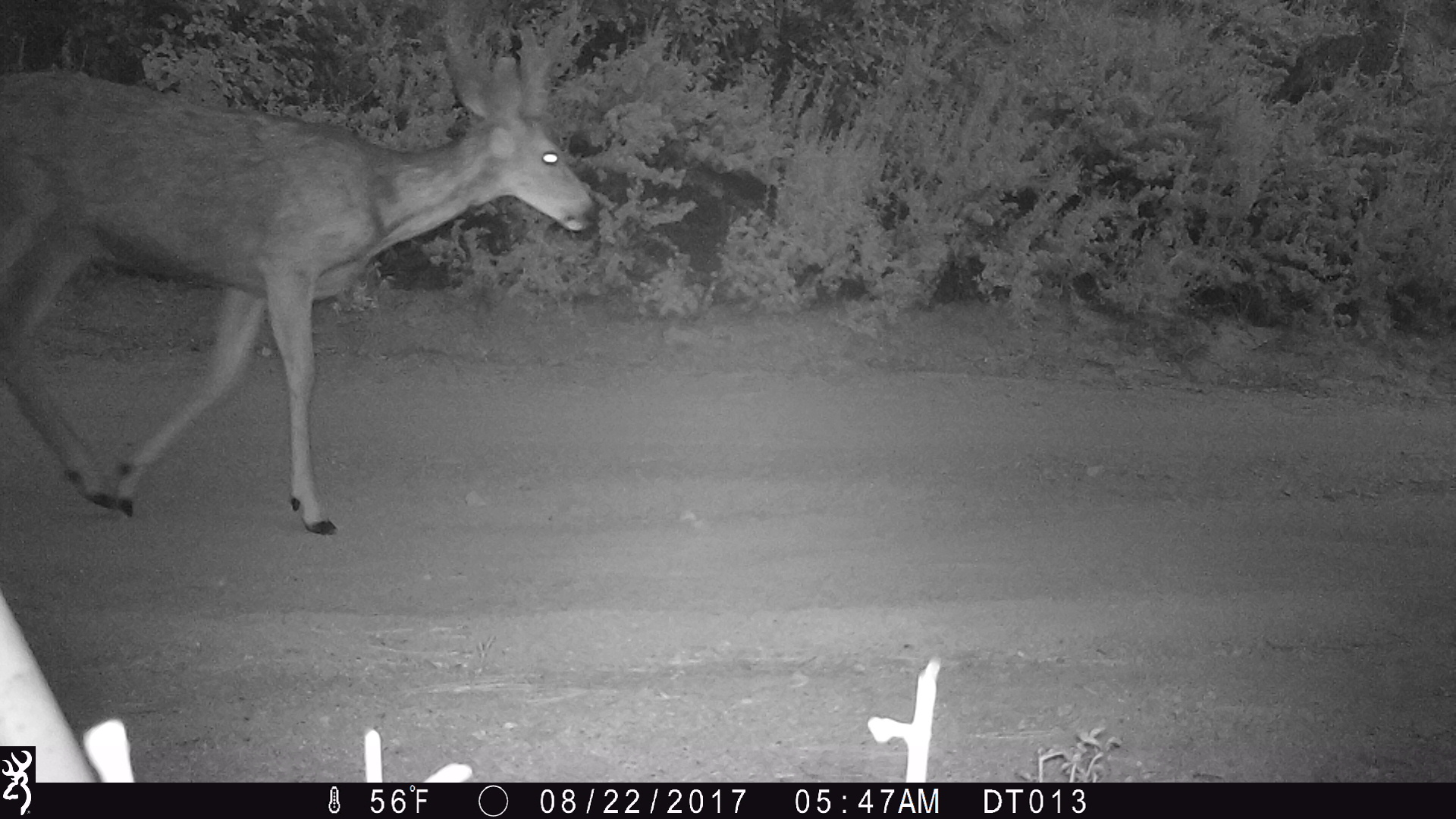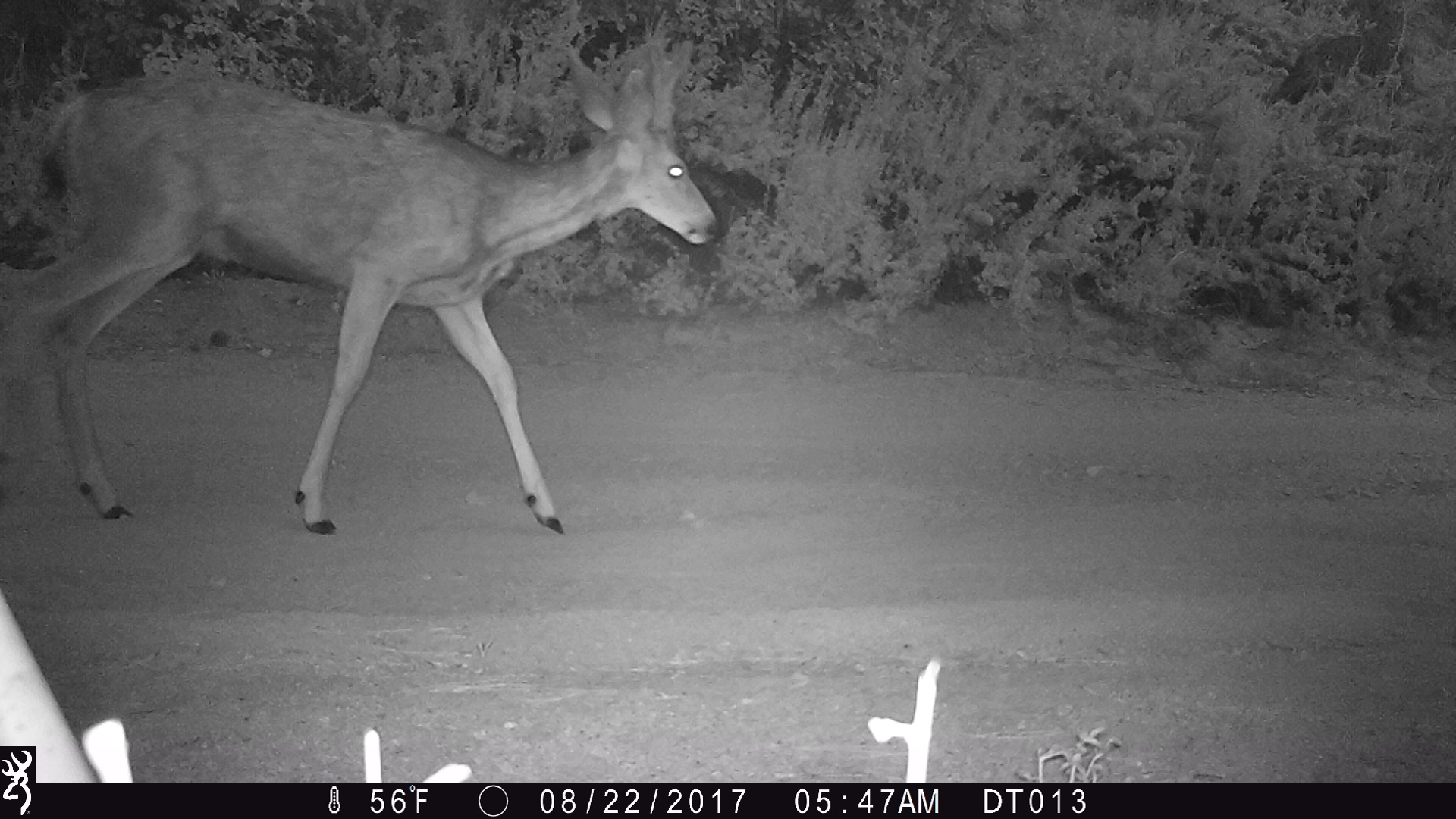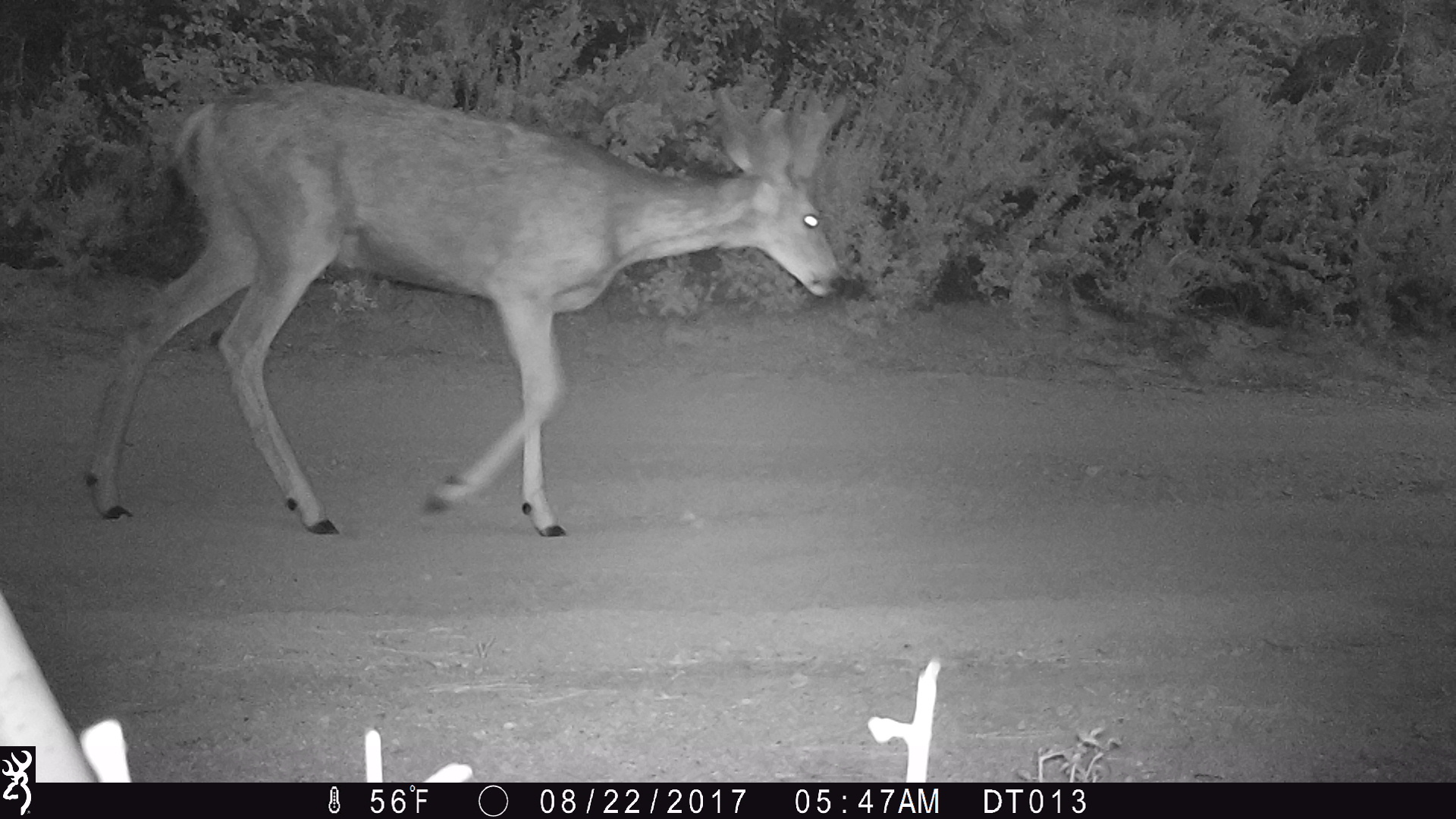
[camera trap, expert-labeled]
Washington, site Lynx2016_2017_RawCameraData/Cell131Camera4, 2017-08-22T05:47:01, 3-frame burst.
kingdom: Animalia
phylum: Chordata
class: Mammalia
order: Artiodactyla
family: Cervidae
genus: Odocoileus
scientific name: Odocoileus hemionus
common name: mule deer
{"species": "Odocoileus hemionus (mule deer)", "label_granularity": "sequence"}